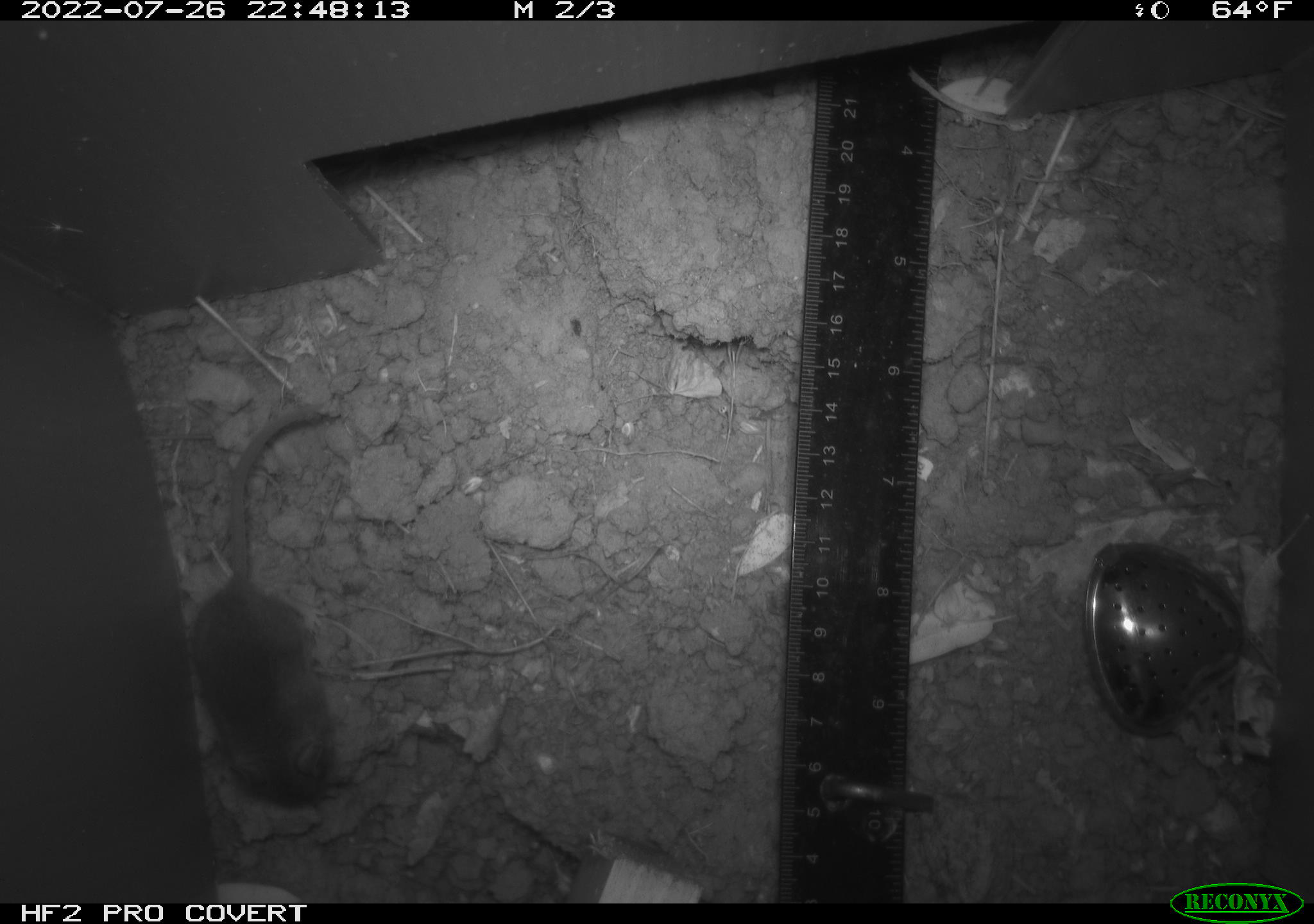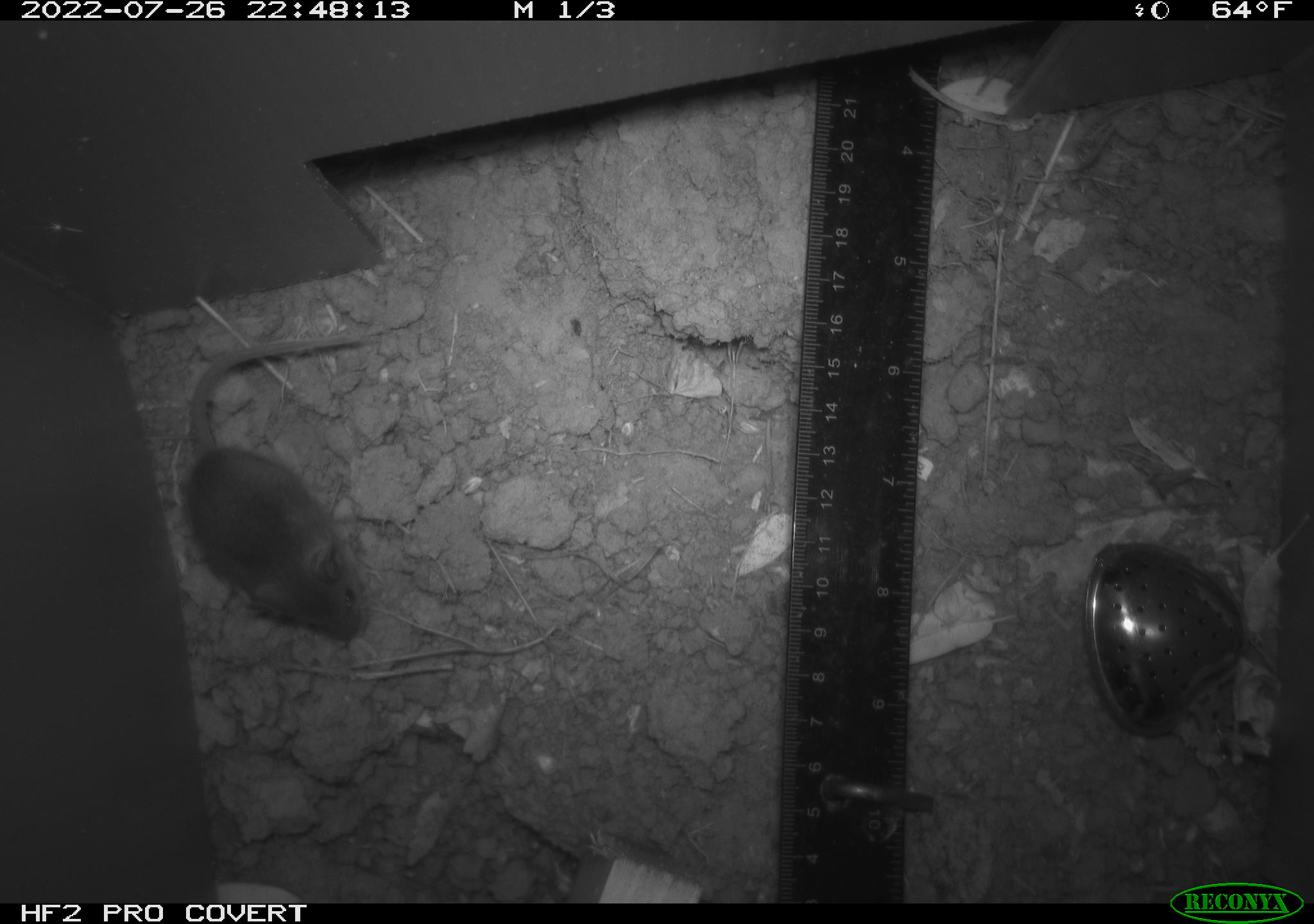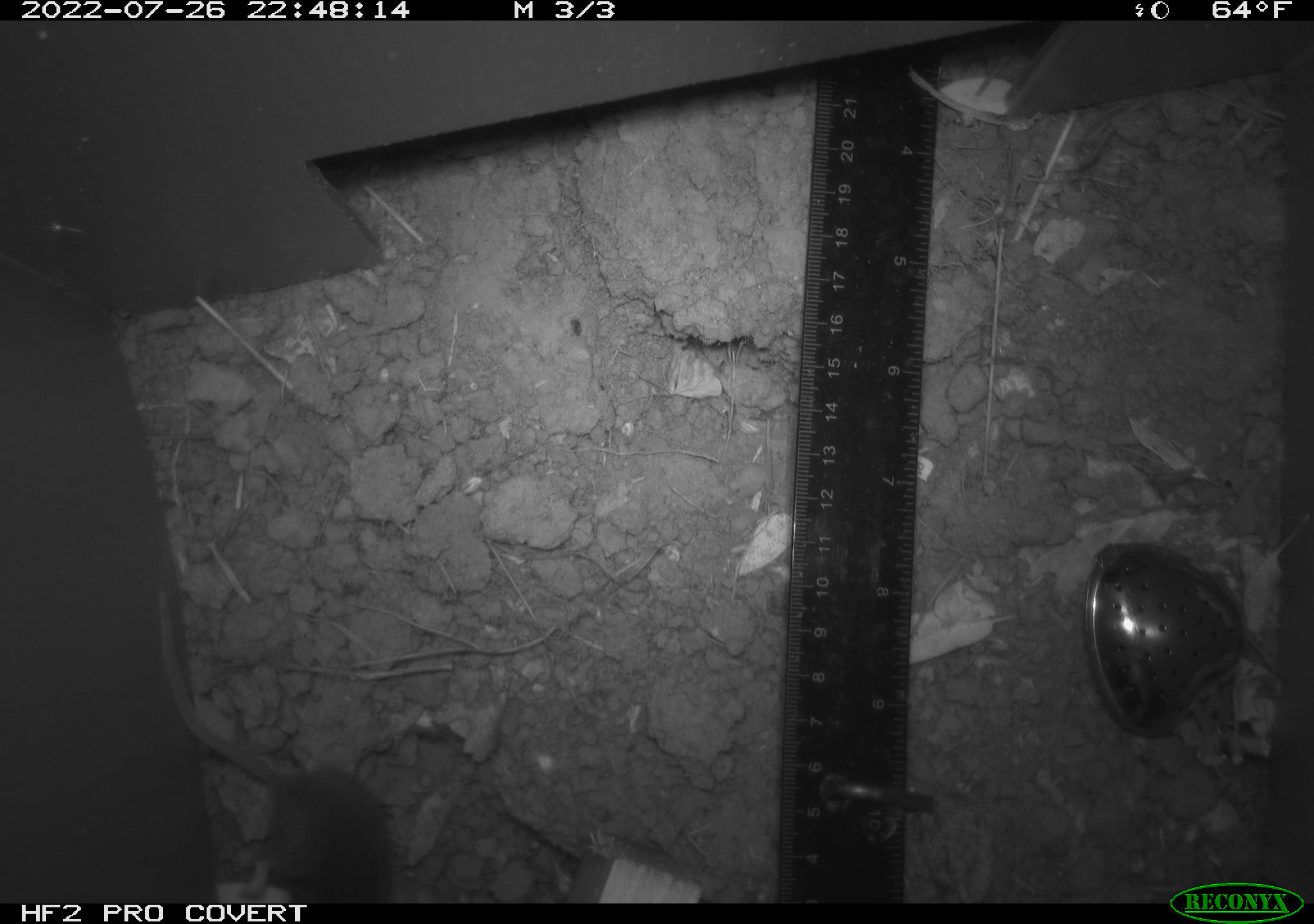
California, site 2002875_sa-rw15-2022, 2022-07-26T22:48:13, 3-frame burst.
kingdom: Animalia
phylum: Chordata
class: Mammalia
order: Rodentia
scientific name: Rodentia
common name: mouse species